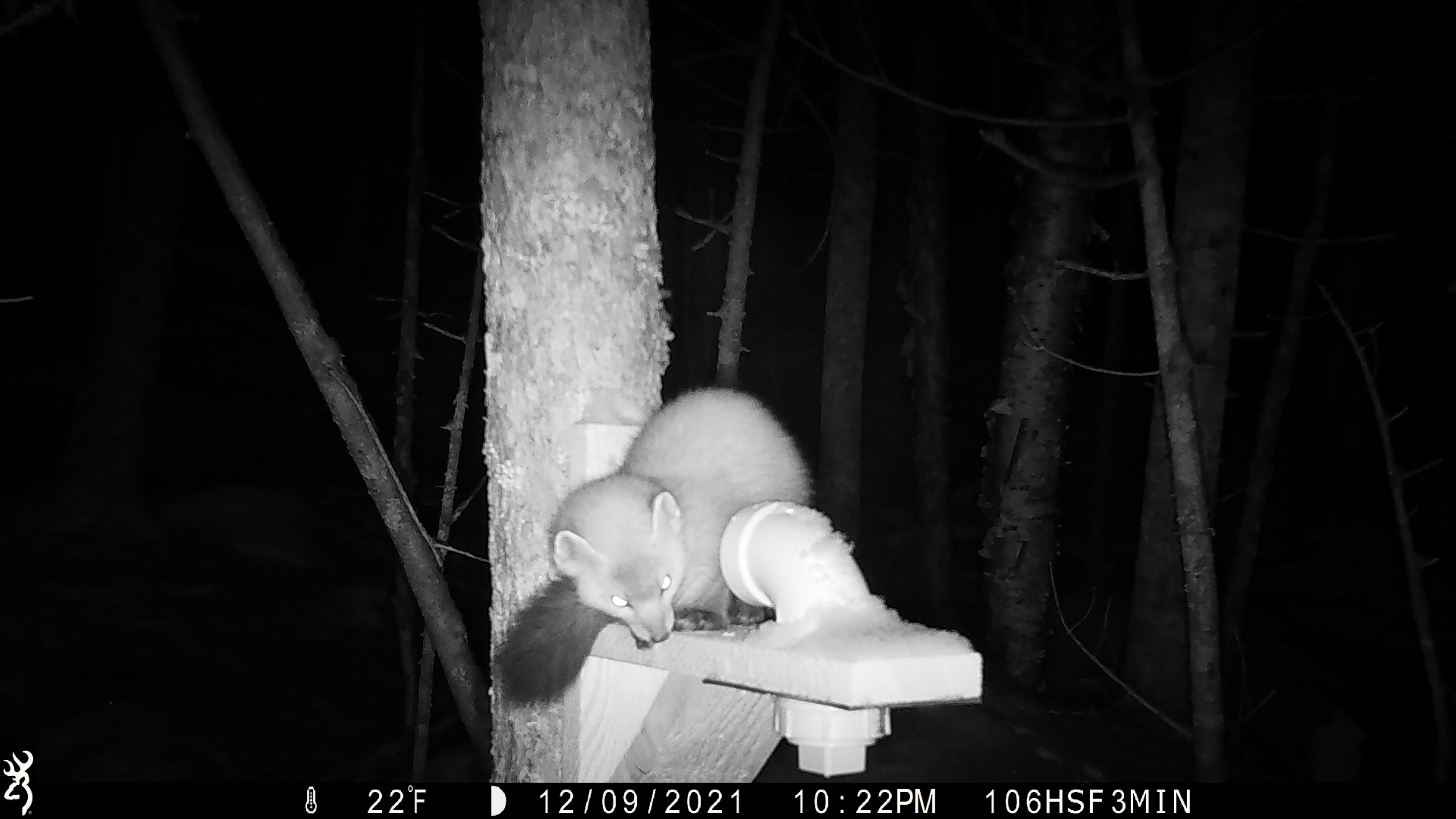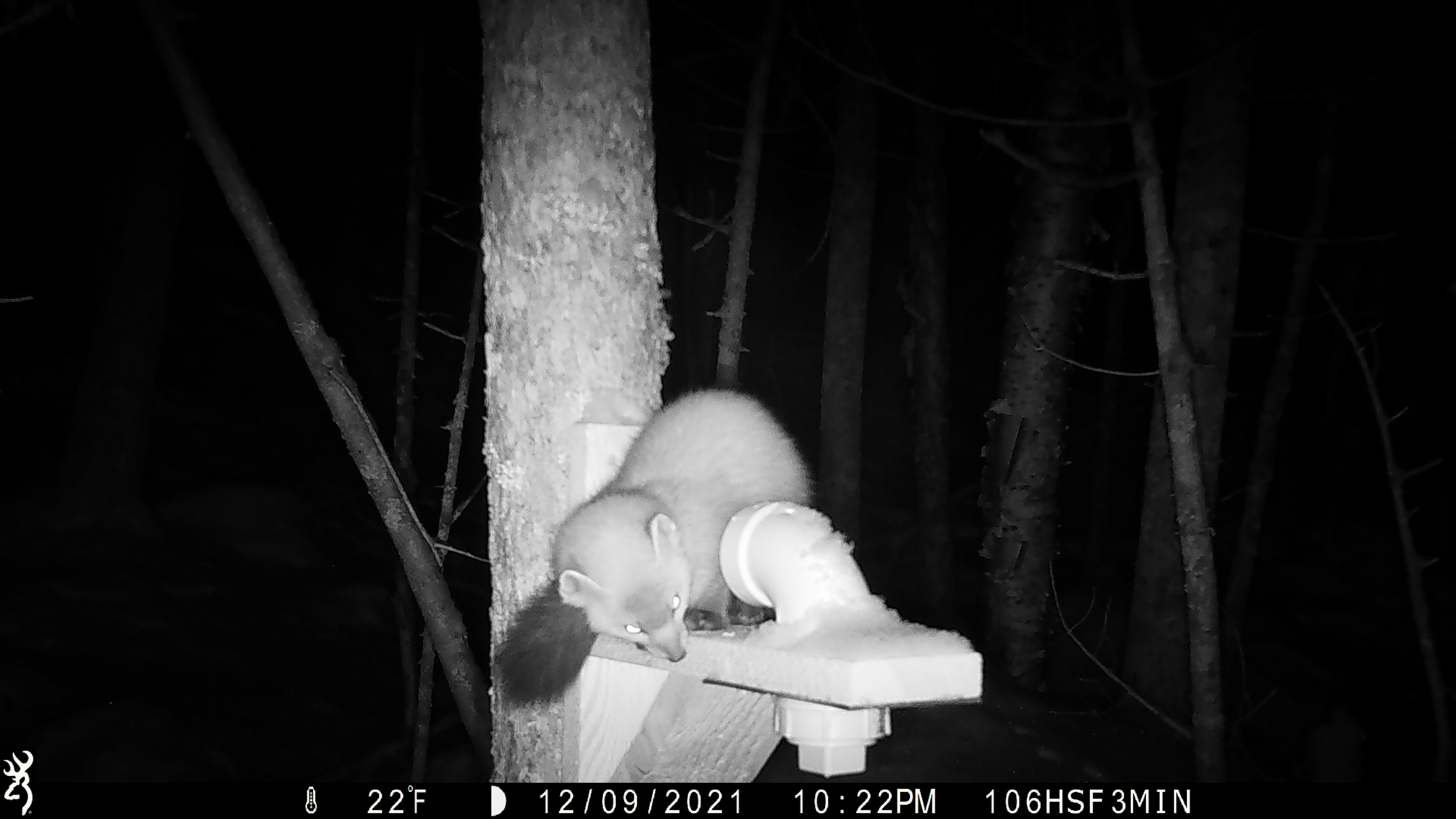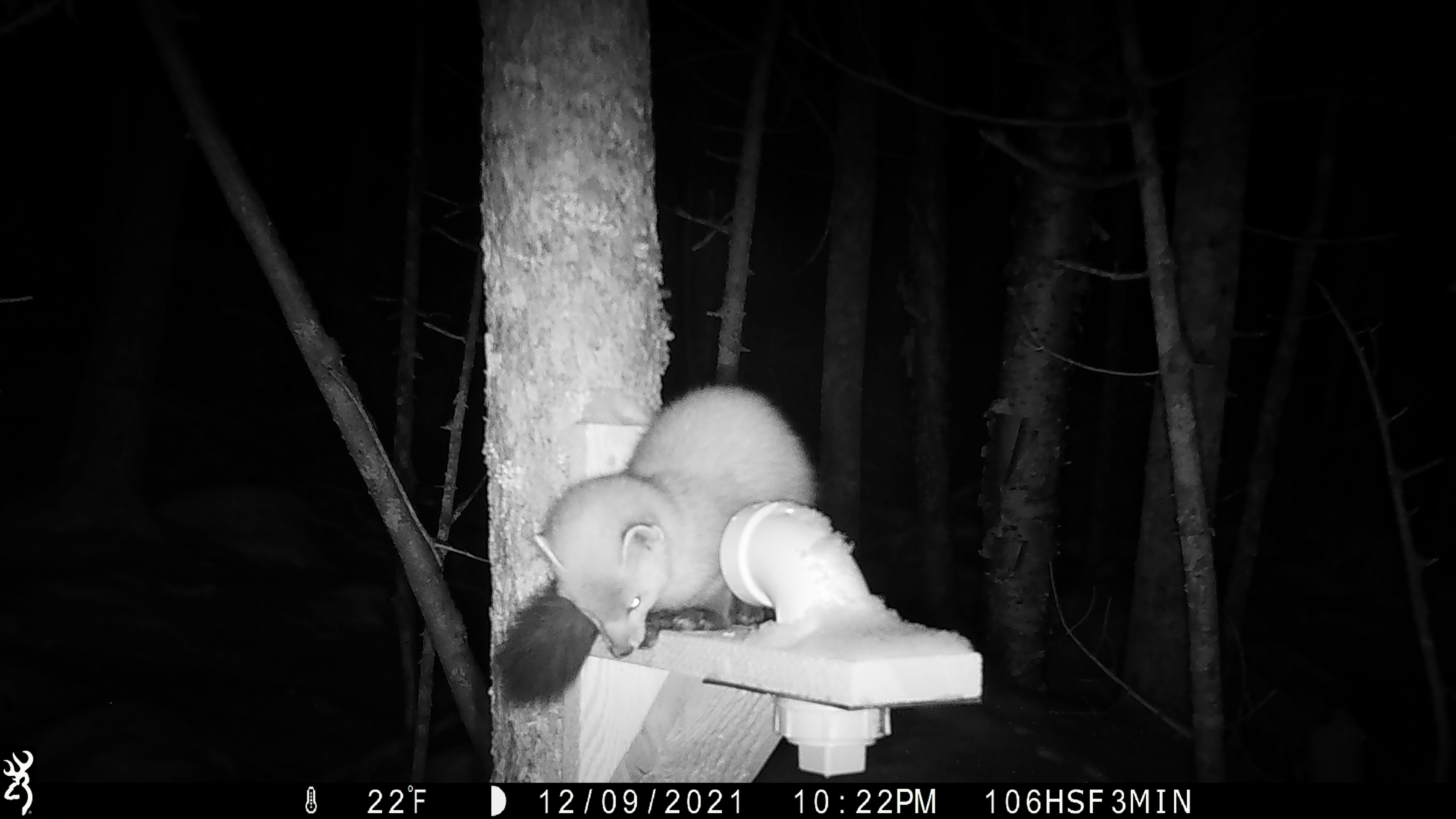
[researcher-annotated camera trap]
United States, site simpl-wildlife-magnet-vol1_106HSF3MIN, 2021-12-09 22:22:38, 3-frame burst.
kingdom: Animalia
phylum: Chordata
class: Mammalia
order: Carnivora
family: Mustelidae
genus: Martes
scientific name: Martes americana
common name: american marten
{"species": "american marten (Martes americana)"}